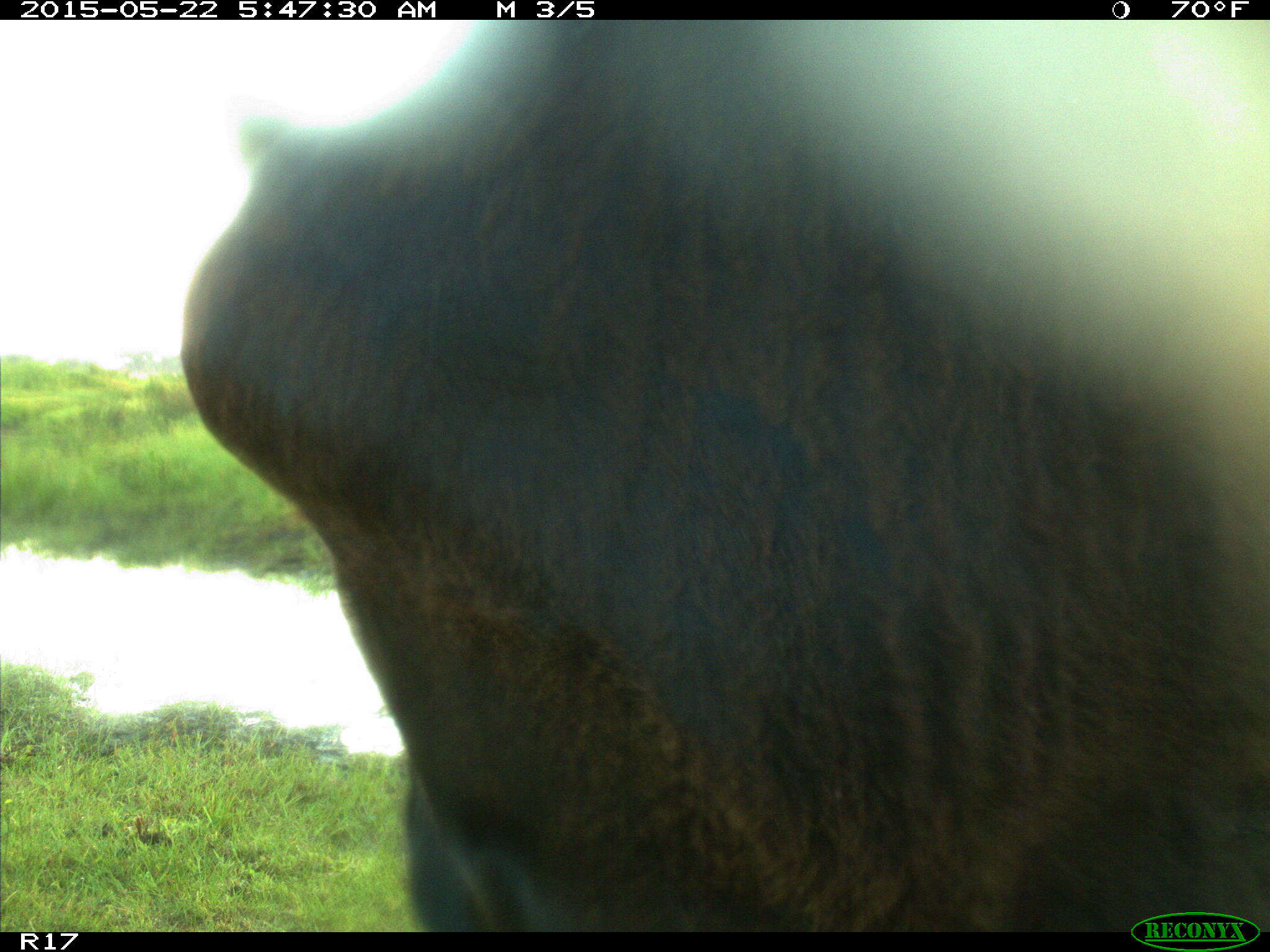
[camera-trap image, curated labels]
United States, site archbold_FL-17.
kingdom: Animalia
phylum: Chordata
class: Mammalia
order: Artiodactyla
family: Bovidae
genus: Bos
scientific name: Bos taurus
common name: domestic cow